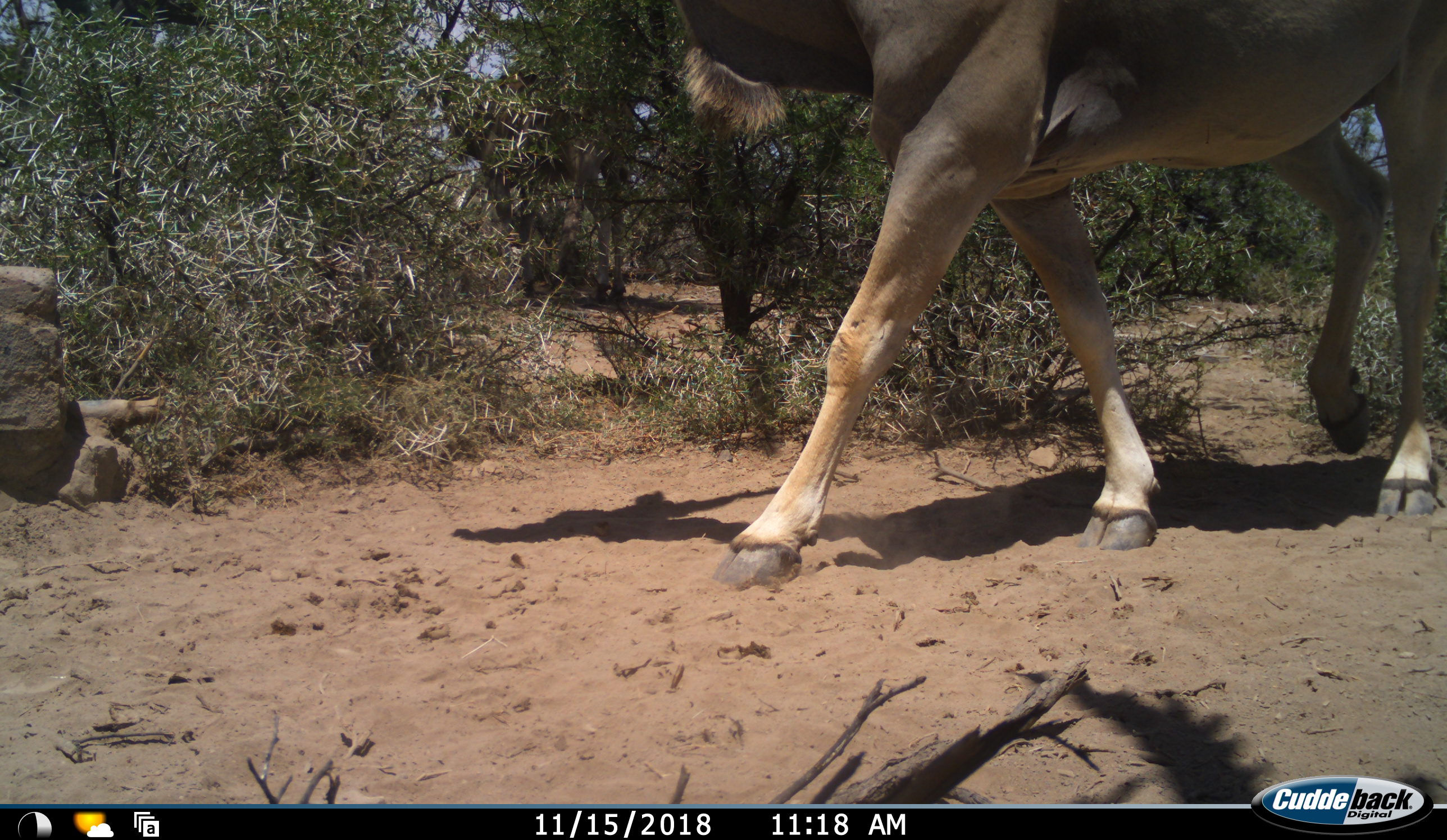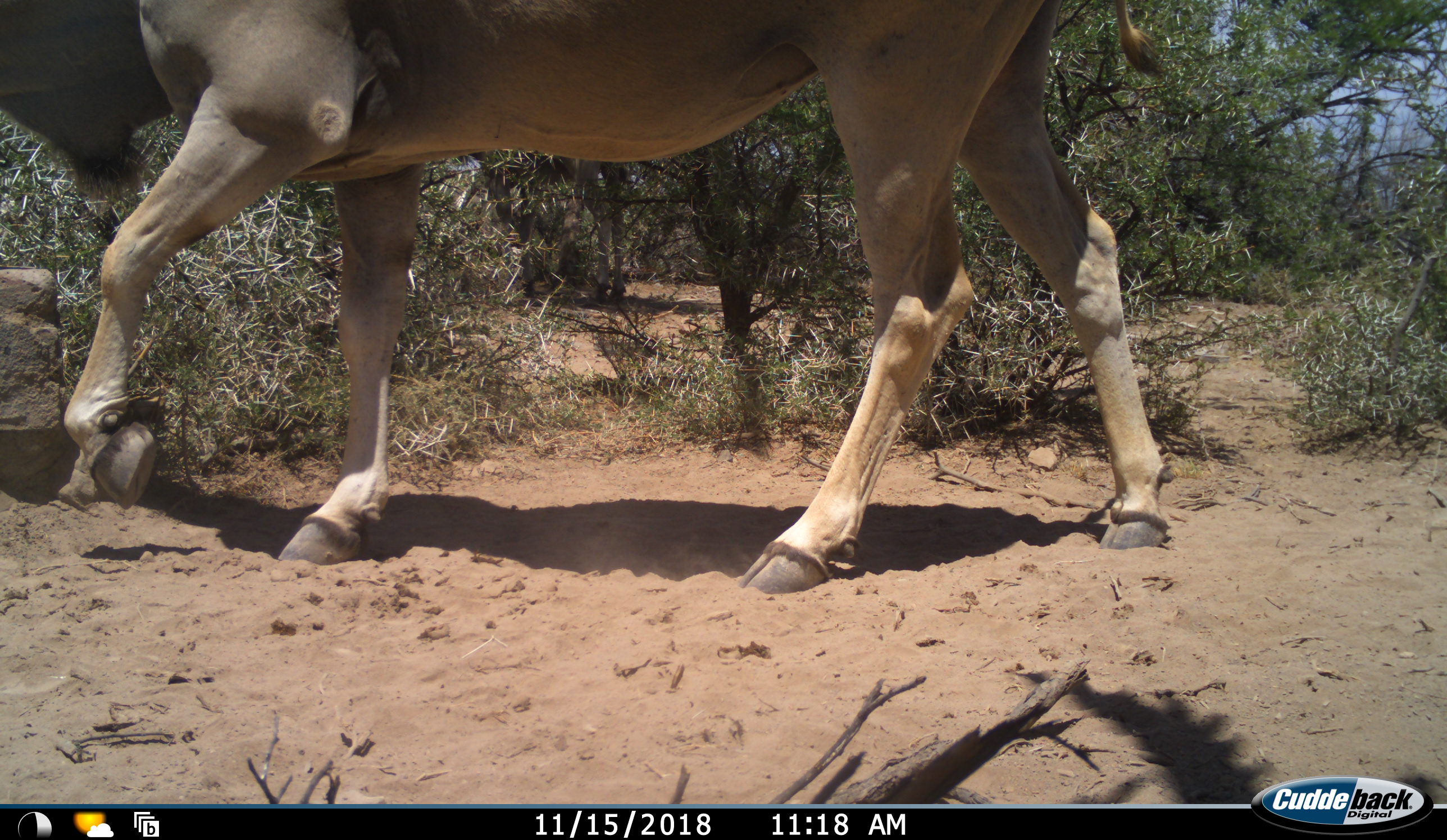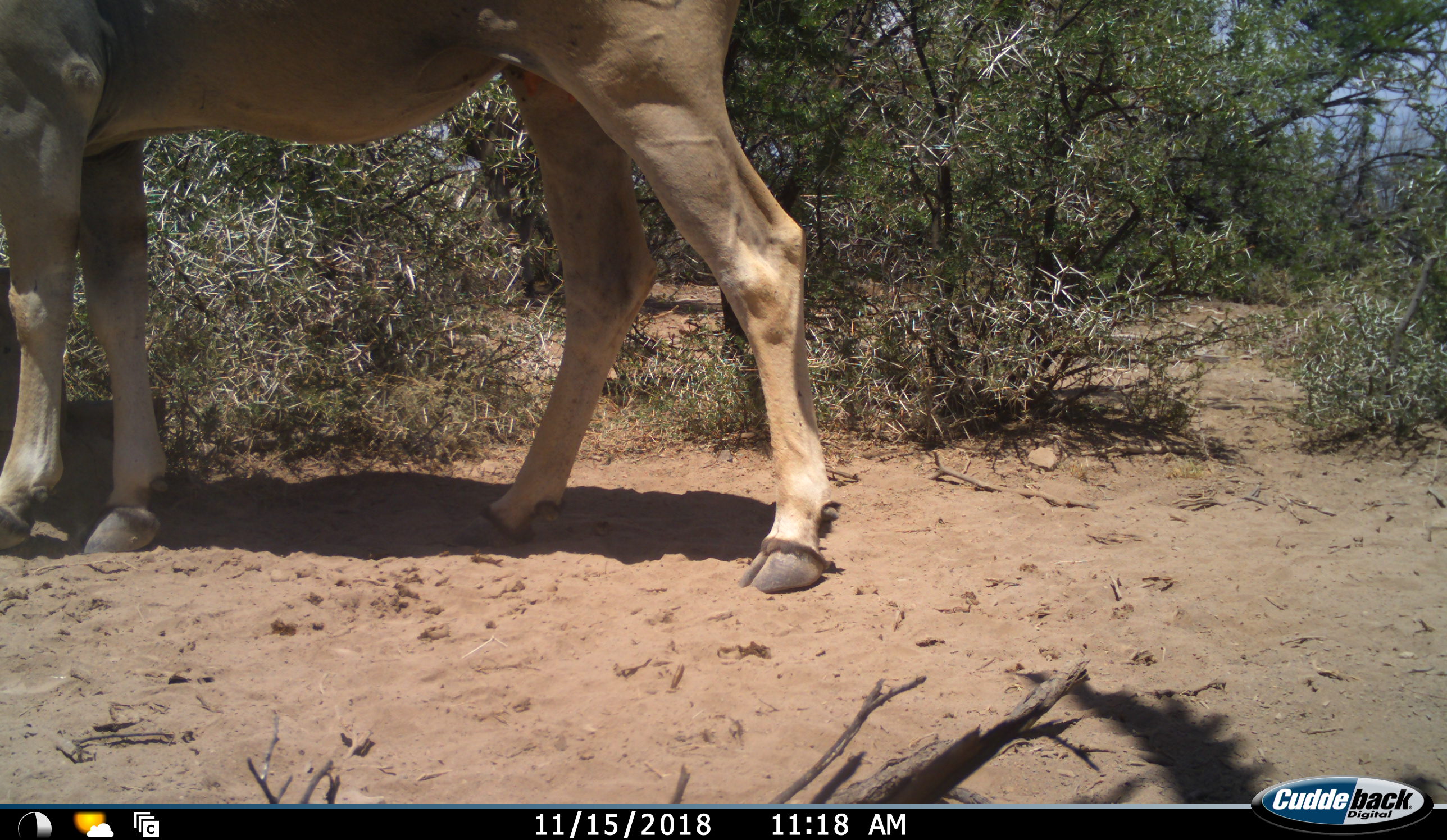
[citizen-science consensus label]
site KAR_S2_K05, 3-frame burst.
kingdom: Animalia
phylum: Chordata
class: Mammalia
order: Artiodactyla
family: Bovidae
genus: Tragelaphus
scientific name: Tragelaphus oryx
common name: eland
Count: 1.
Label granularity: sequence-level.